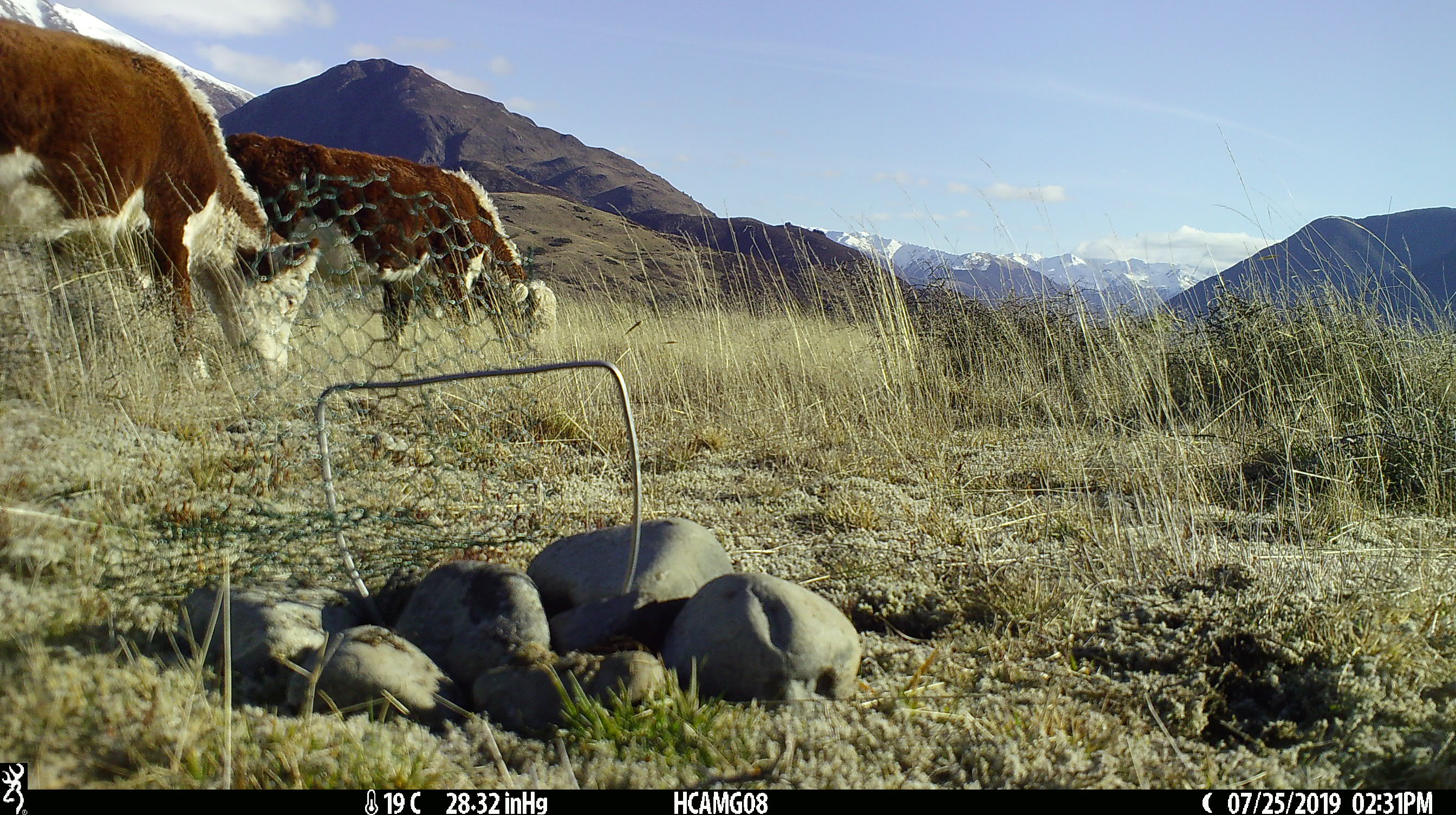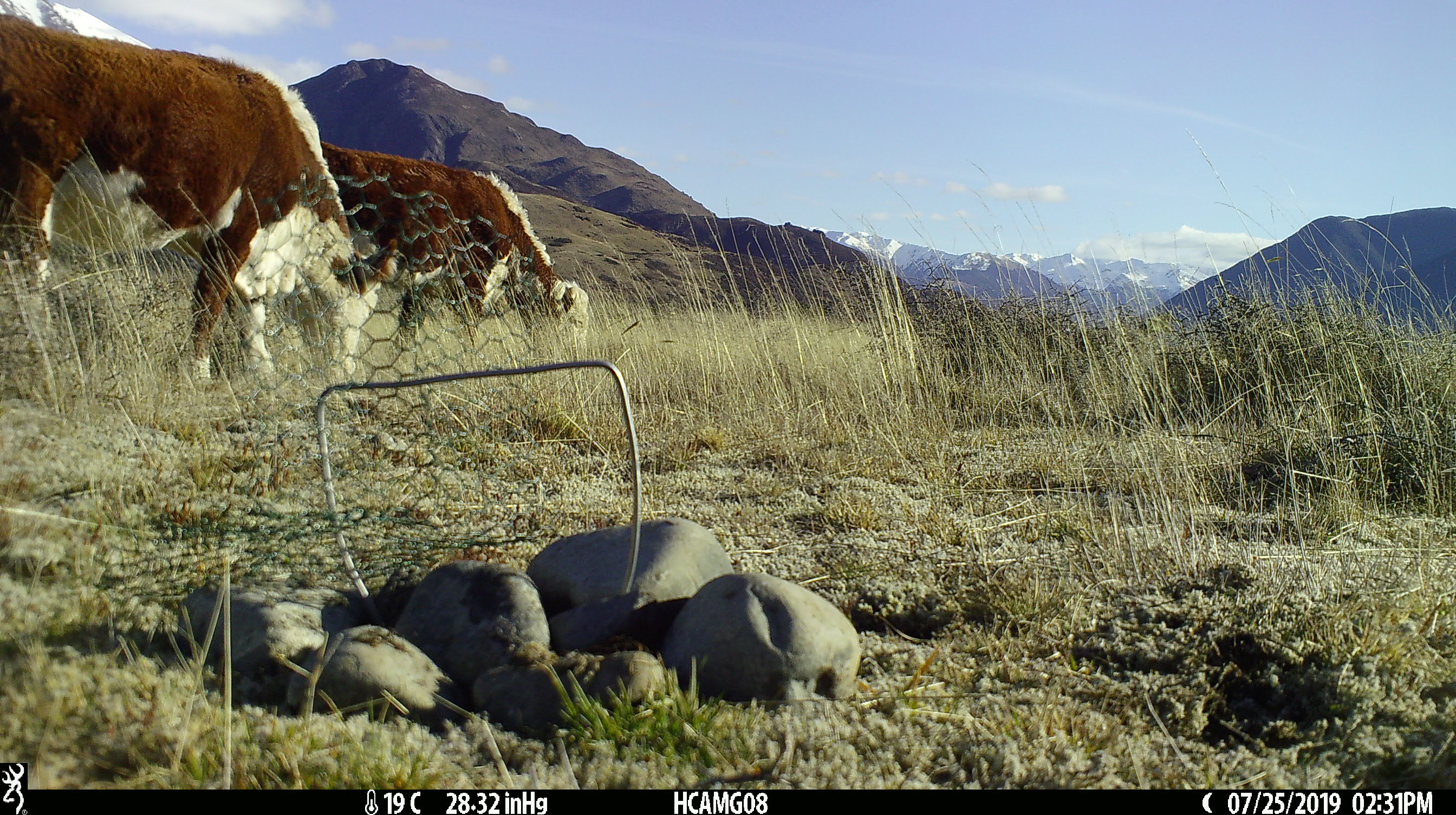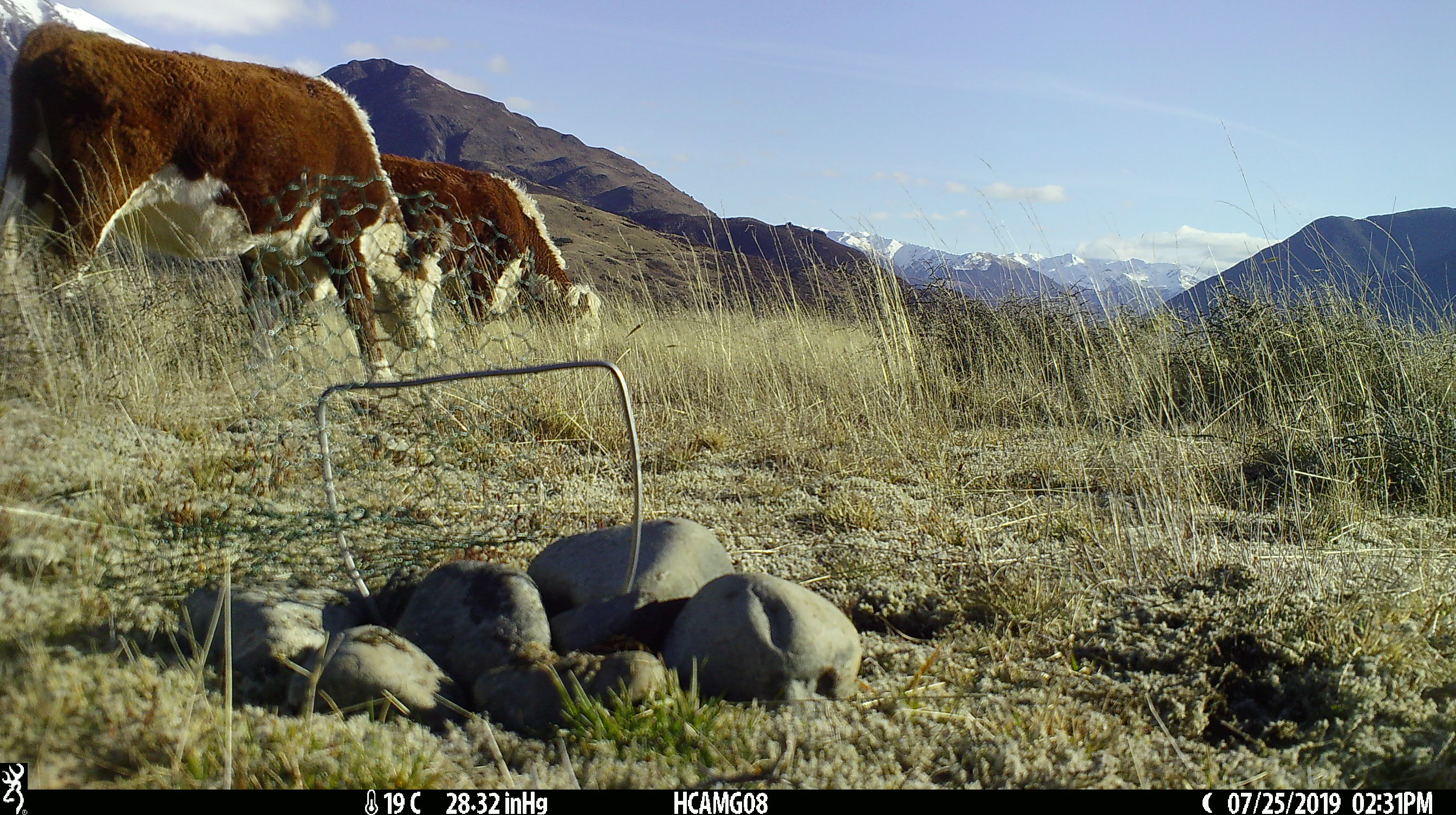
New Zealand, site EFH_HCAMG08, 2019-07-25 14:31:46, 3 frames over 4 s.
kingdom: Animalia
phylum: Chordata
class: Mammalia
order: Artiodactyla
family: Bovidae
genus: Bos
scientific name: Bos taurus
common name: domestic cow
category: cow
Cow (domestic cow) (Bos taurus).